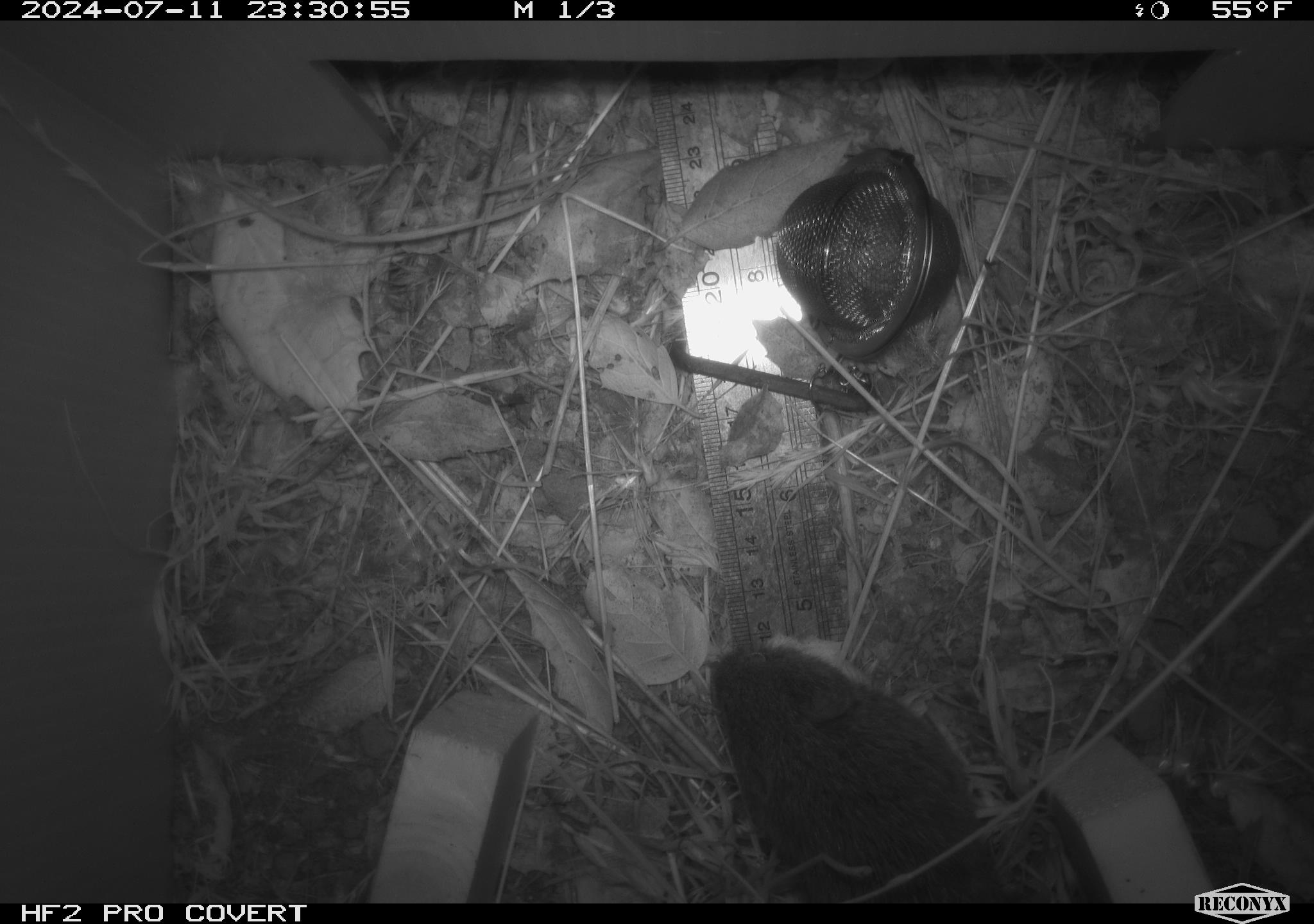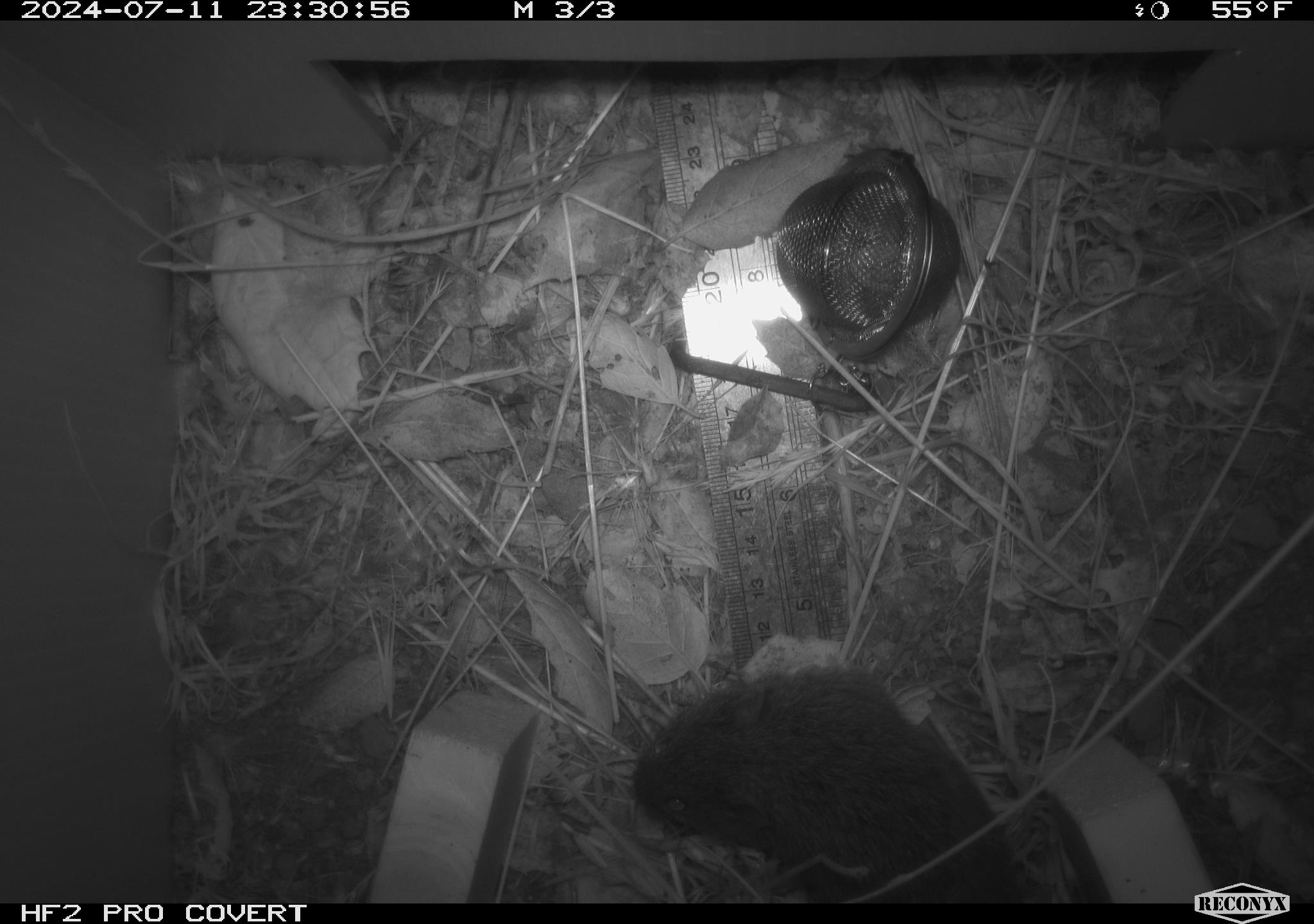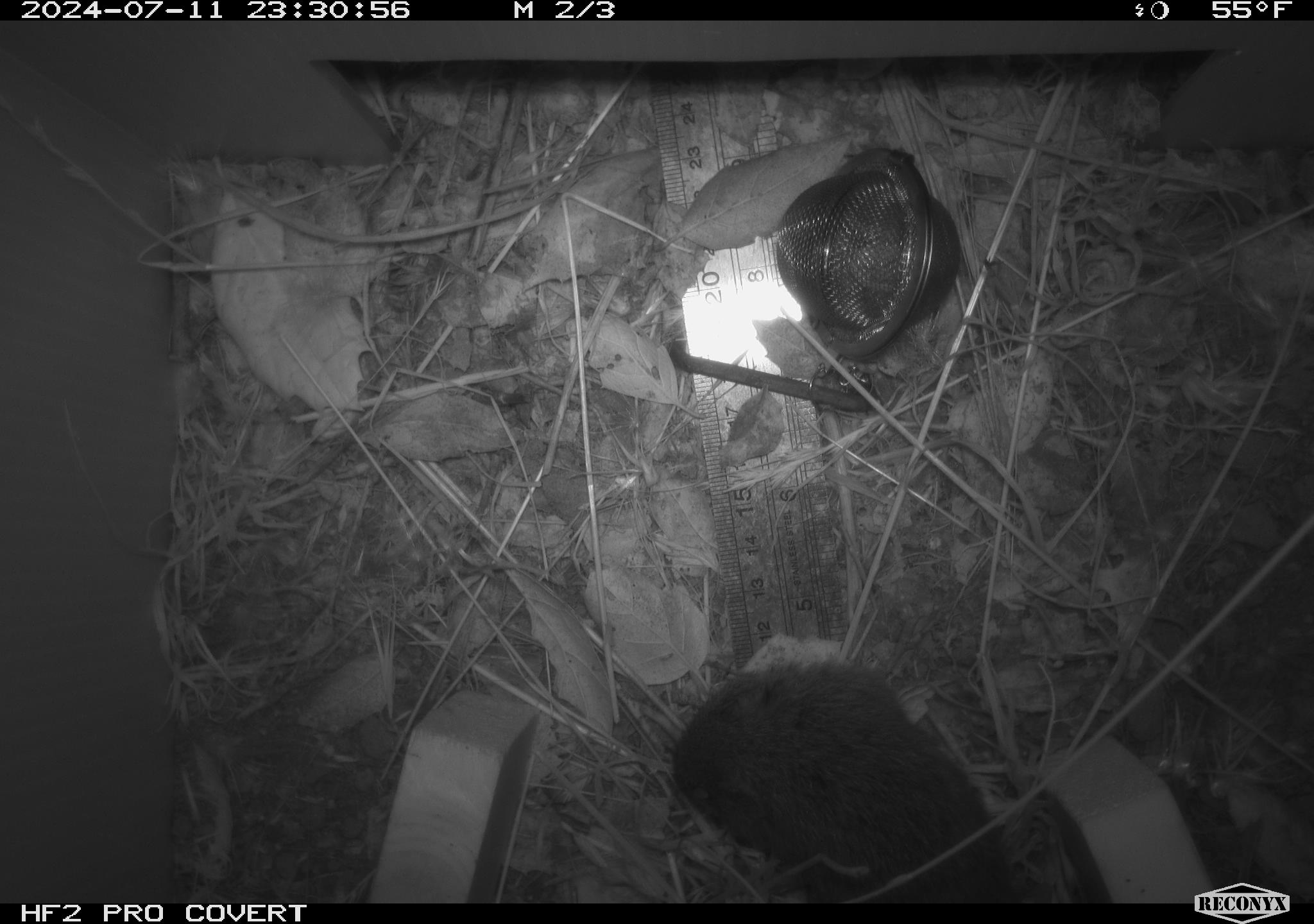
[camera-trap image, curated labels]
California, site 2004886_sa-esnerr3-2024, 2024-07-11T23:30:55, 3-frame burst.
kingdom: Animalia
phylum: Chordata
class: Mammalia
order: Rodentia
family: Cricetidae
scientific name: Cricetidae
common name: hamsters, voles, lemmings, and allies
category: cricetidae family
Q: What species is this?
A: Cricetidae family (hamsters, voles, lemmings, and allies) (Cricetidae).